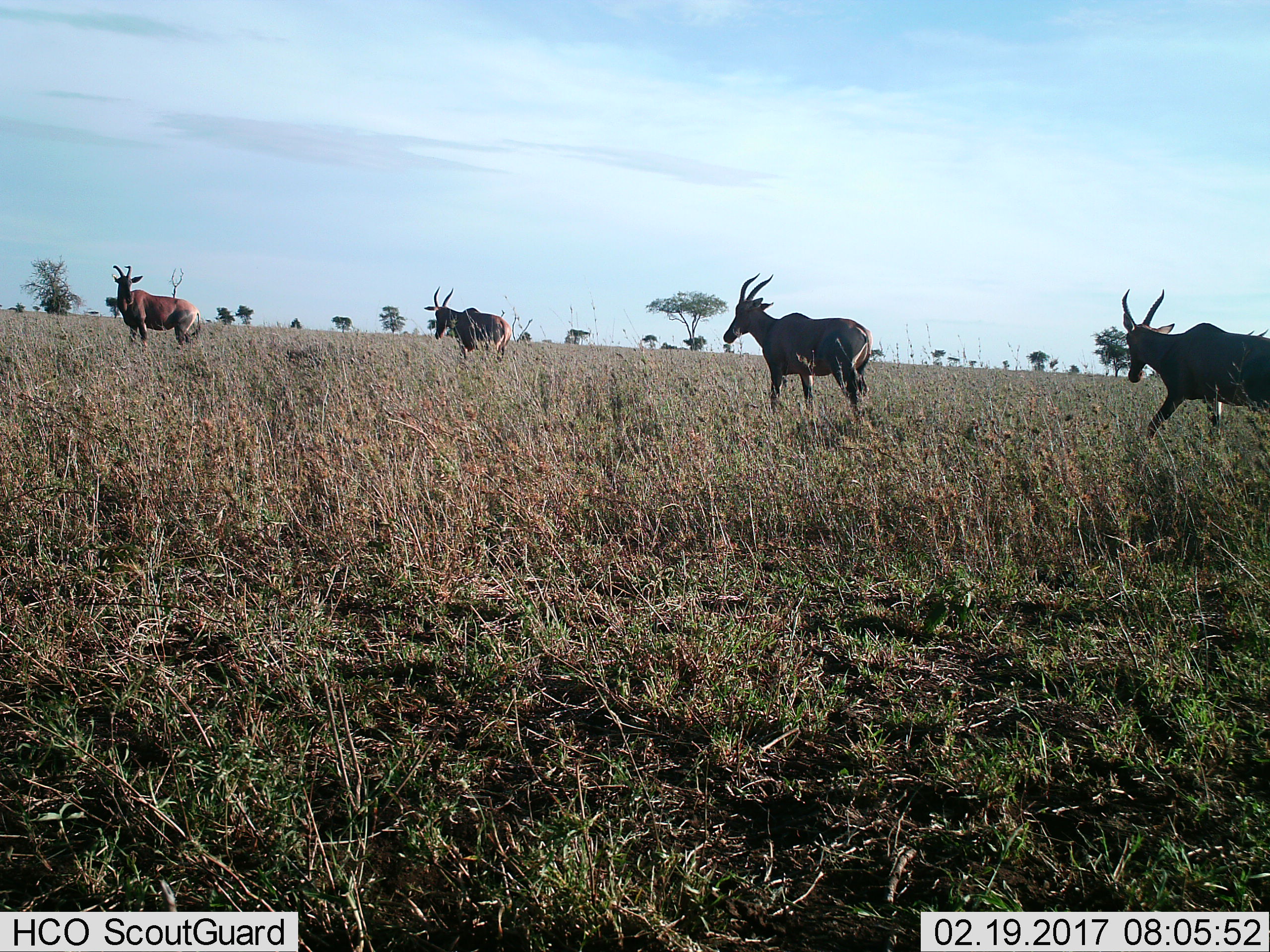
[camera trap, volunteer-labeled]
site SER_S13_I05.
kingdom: Animalia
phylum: Chordata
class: Mammalia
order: Artiodactyla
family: Bovidae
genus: Damaliscus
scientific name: Damaliscus lunatus jimela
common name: topi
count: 4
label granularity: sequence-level